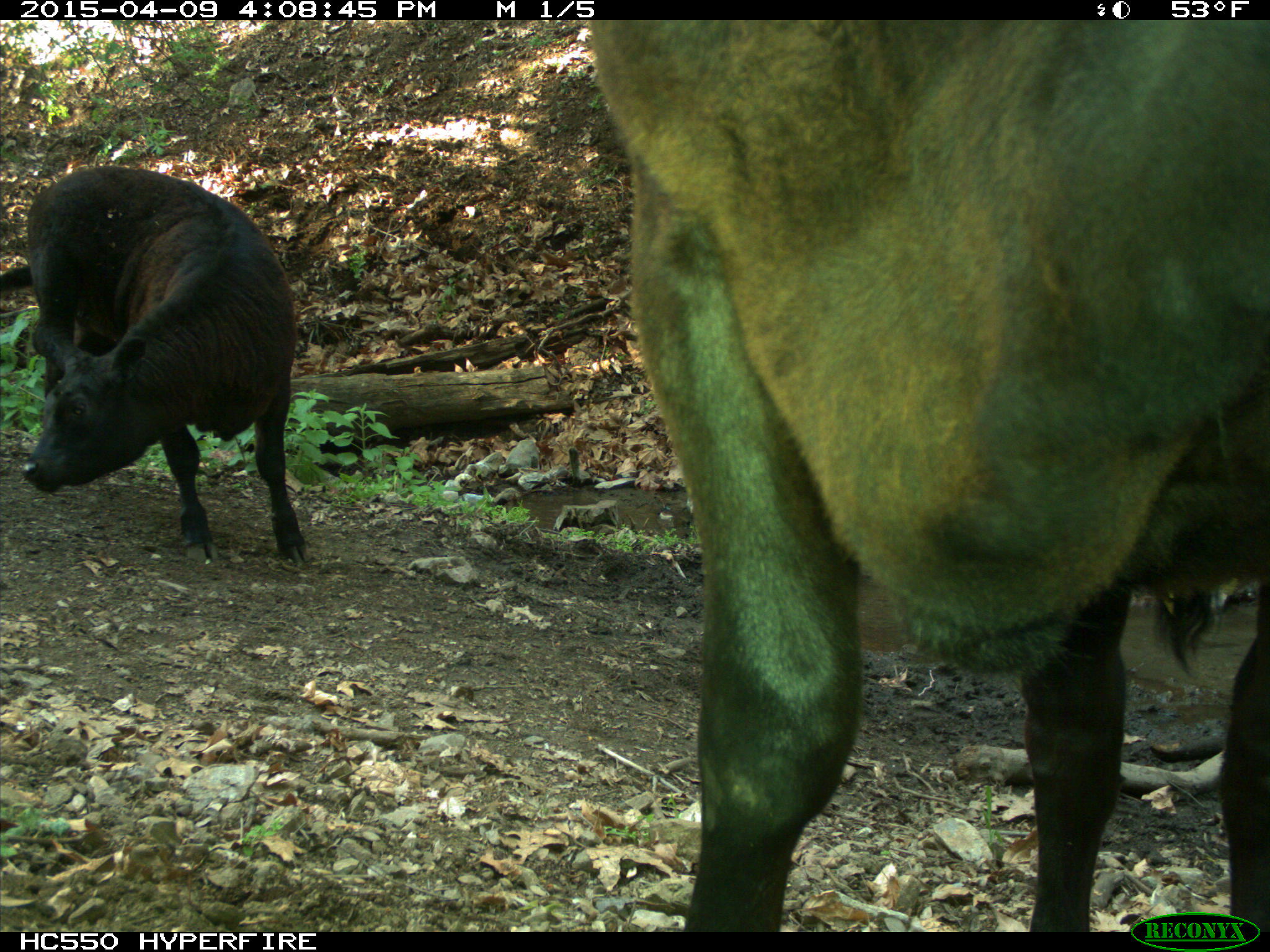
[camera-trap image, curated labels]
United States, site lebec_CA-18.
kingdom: Animalia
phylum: Chordata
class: Mammalia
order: Artiodactyla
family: Bovidae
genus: Bos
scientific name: Bos taurus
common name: domestic cow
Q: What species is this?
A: Bos taurus (domestic cow).